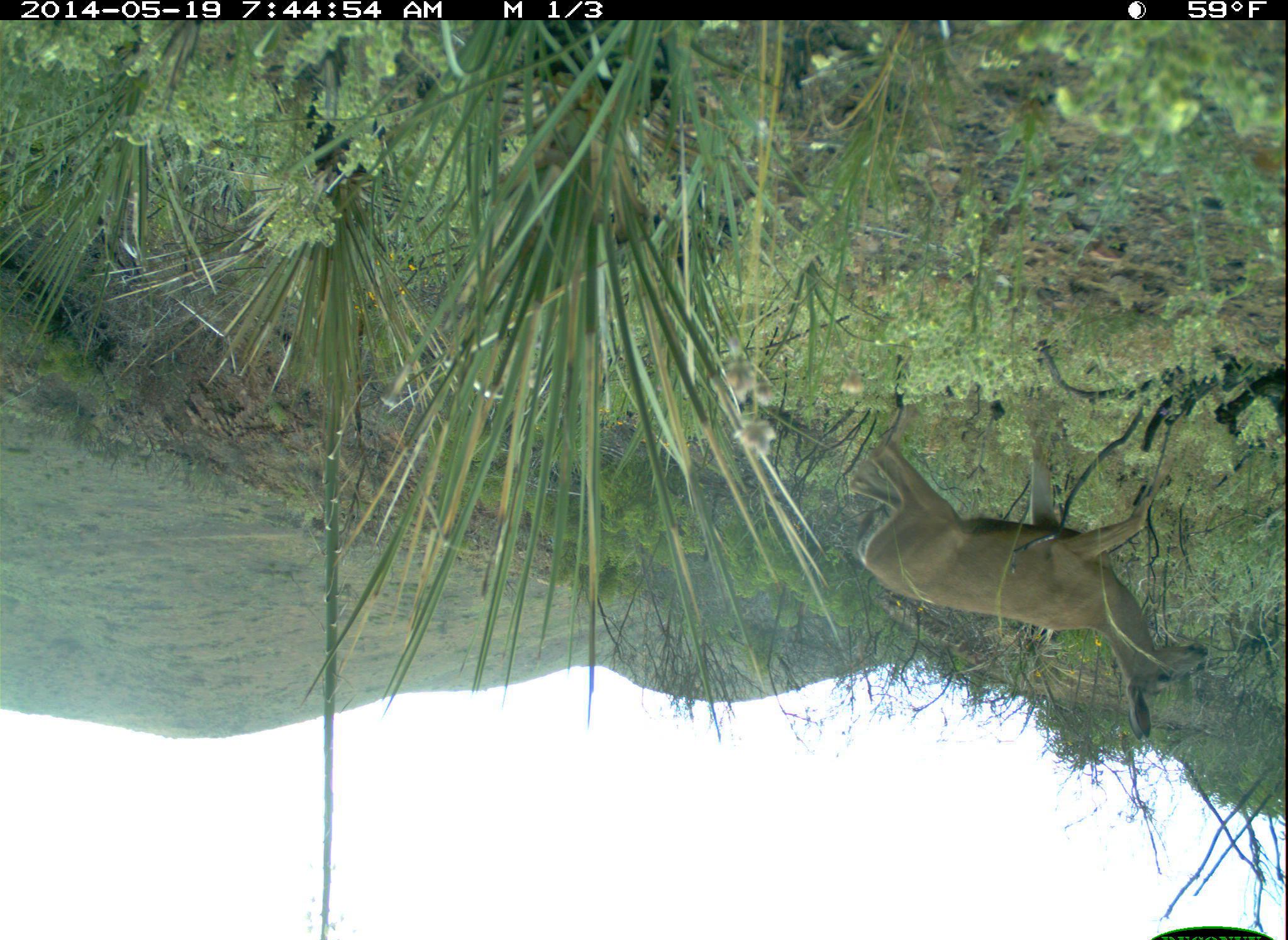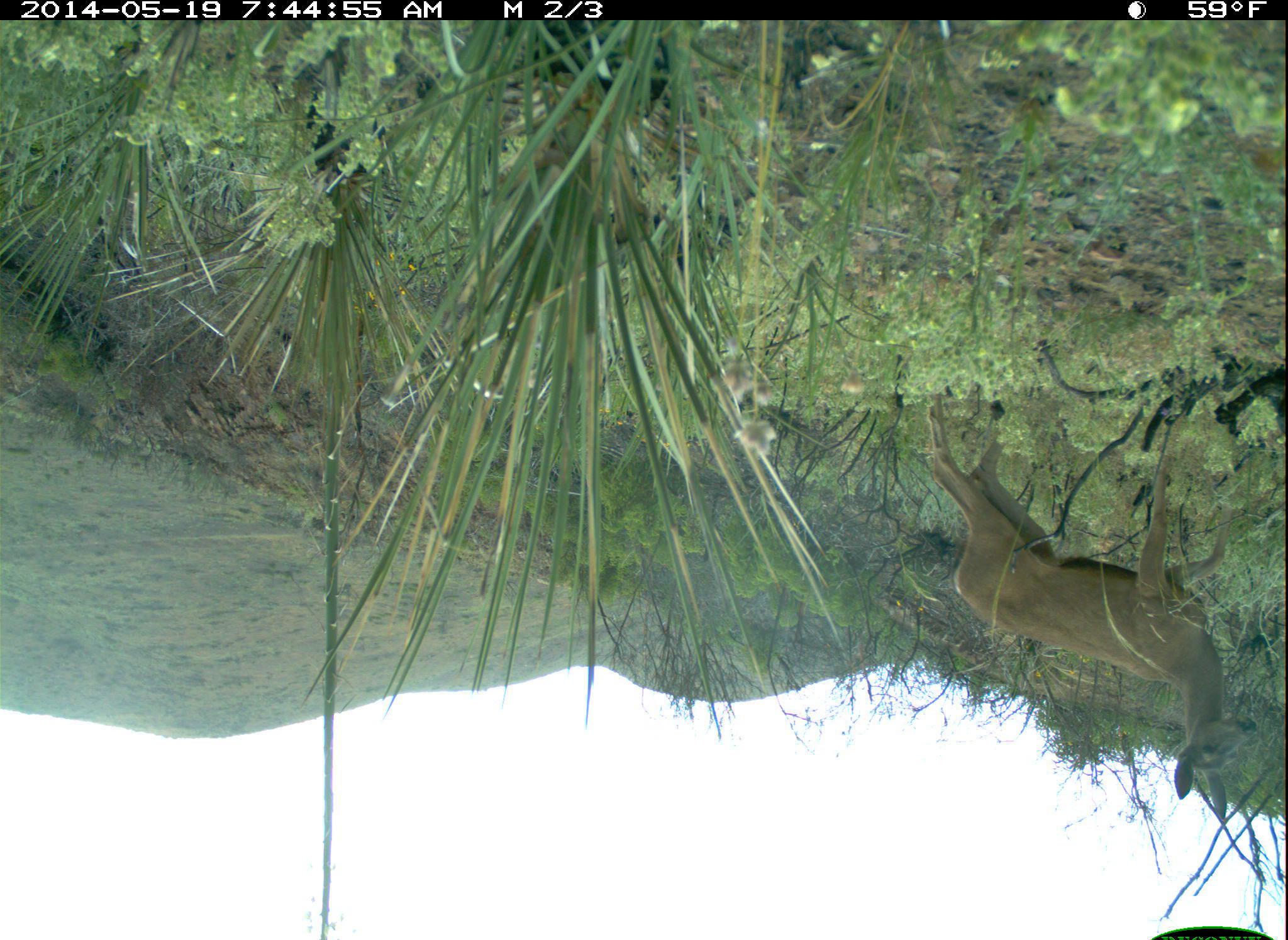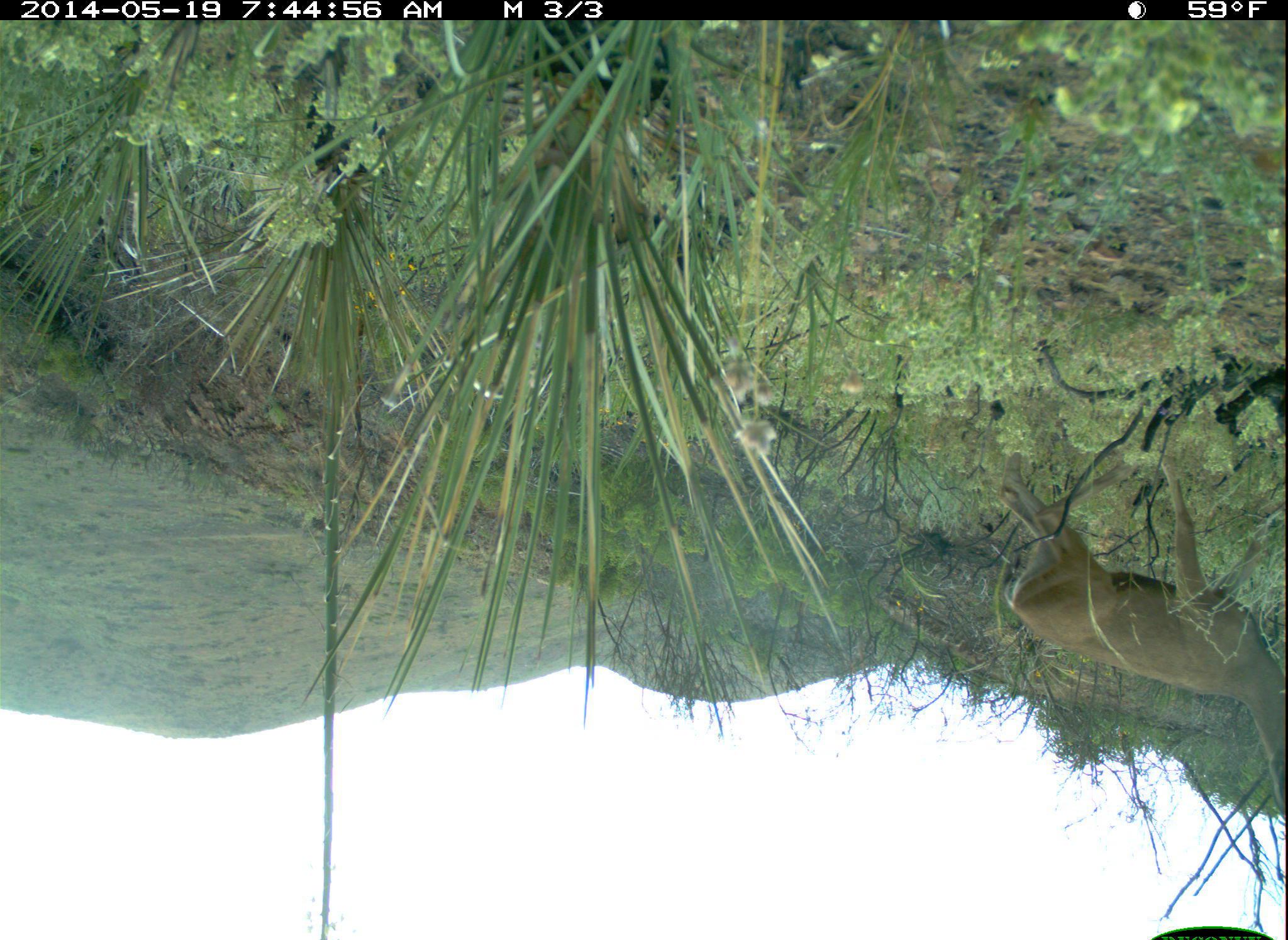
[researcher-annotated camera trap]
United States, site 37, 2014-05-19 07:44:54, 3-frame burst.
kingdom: Animalia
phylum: Chordata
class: Mammalia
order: Artiodactyla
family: Cervidae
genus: Odocoileus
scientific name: Odocoileus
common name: deer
Deer (Odocoileus).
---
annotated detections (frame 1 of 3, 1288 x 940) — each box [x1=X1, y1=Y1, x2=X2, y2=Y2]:
deer: [x1=846, y1=391, x2=1209, y2=741]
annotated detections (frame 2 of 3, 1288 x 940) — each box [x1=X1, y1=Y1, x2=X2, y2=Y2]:
deer: [x1=920, y1=389, x2=1259, y2=822]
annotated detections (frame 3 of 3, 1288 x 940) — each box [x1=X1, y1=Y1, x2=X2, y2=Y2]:
deer: [x1=996, y1=436, x2=1288, y2=823]